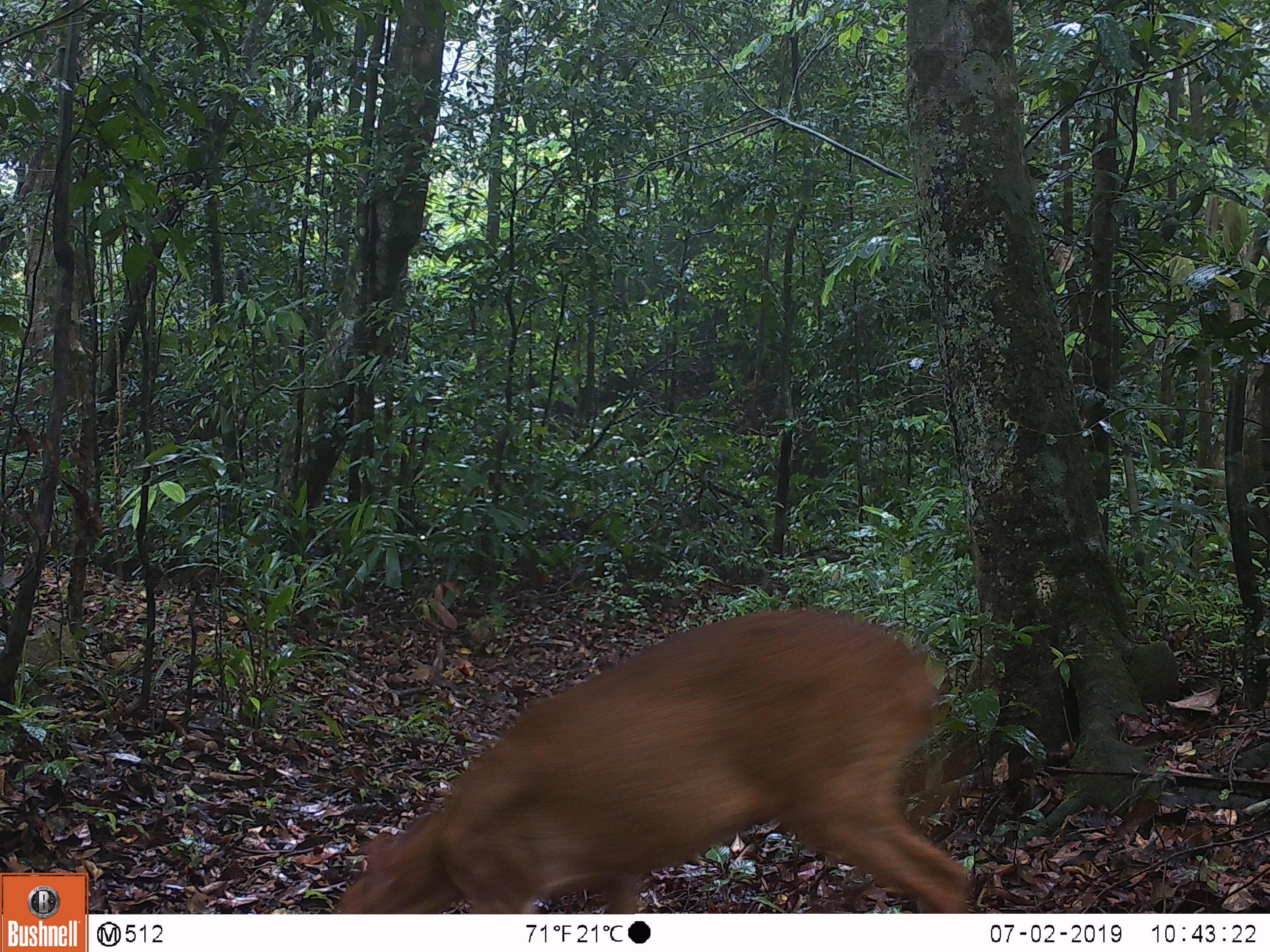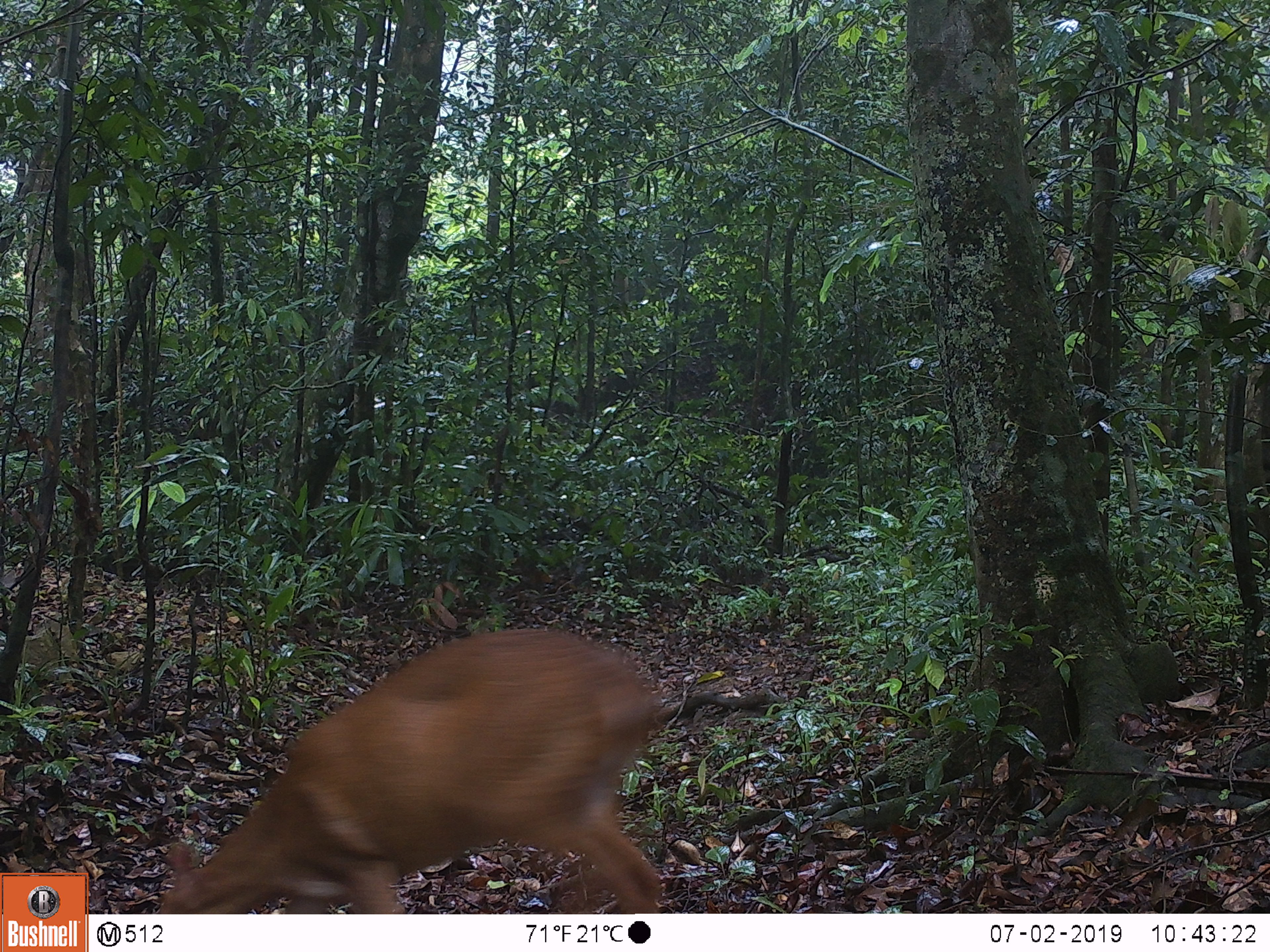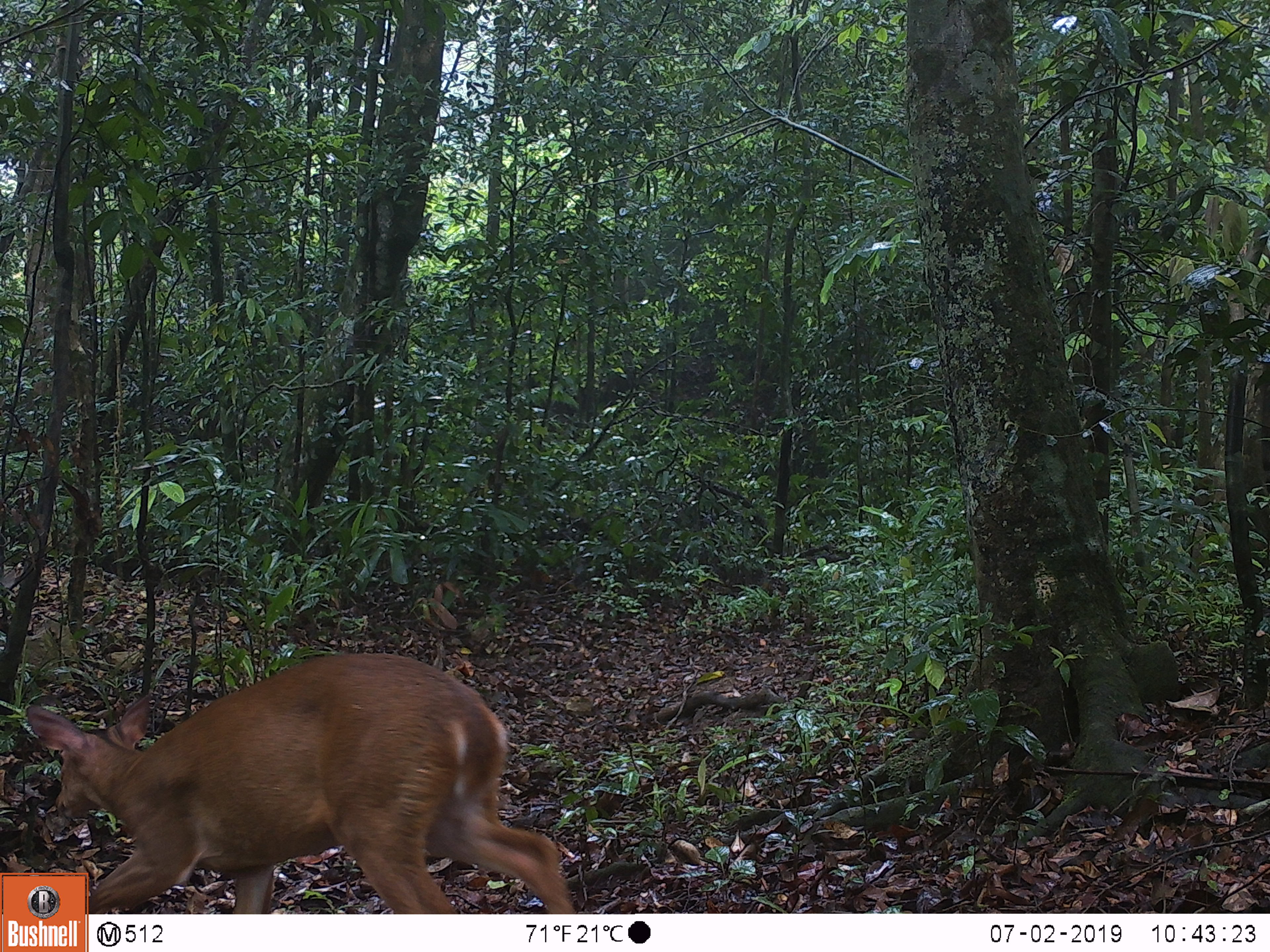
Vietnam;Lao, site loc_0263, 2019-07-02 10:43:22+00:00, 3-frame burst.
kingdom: Animalia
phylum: Chordata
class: Mammalia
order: Artiodactyla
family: Cervidae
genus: Muntiacus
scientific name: Muntiacus vuquangensis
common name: large-antlered muntjac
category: large antlered muntjac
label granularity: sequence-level